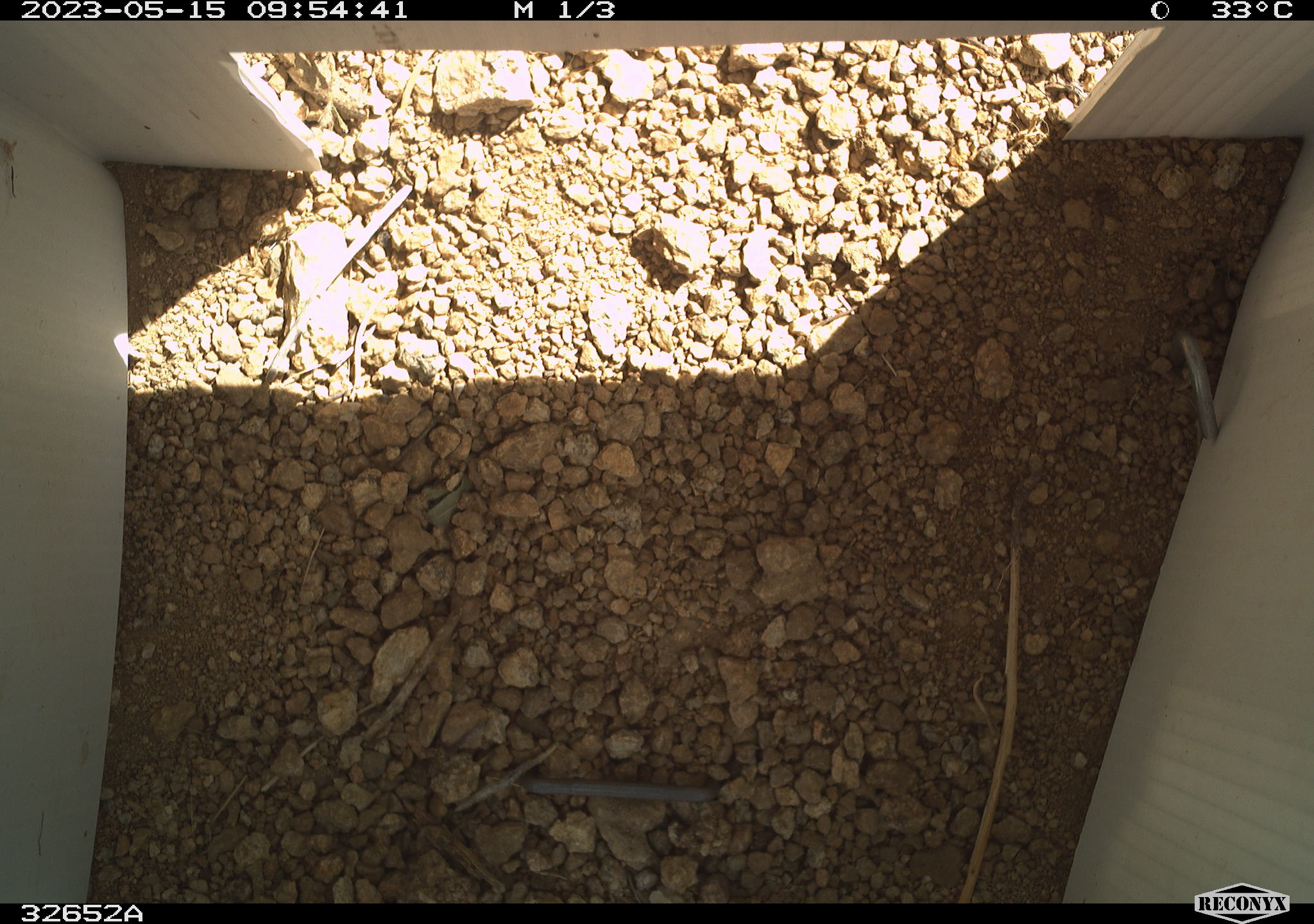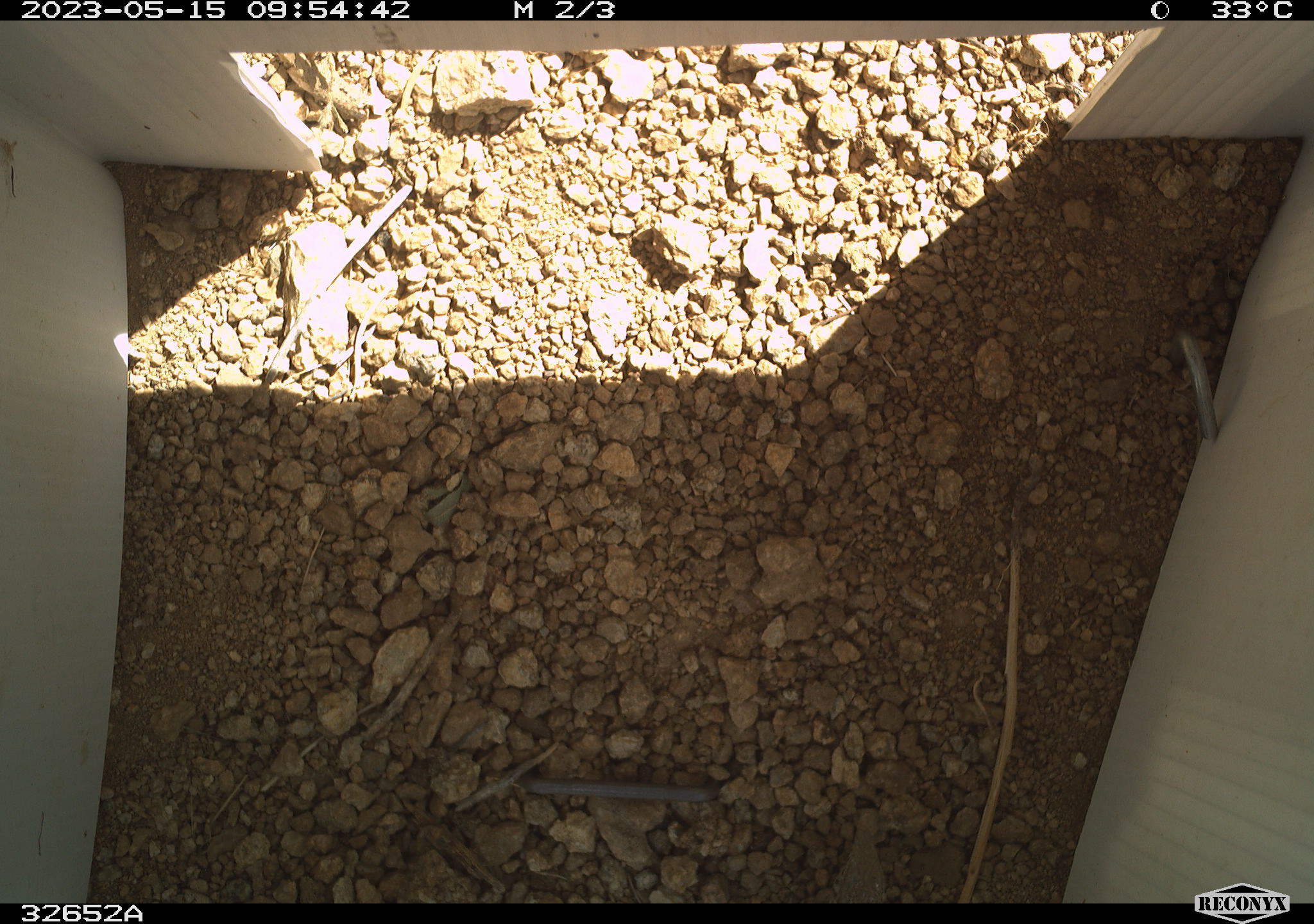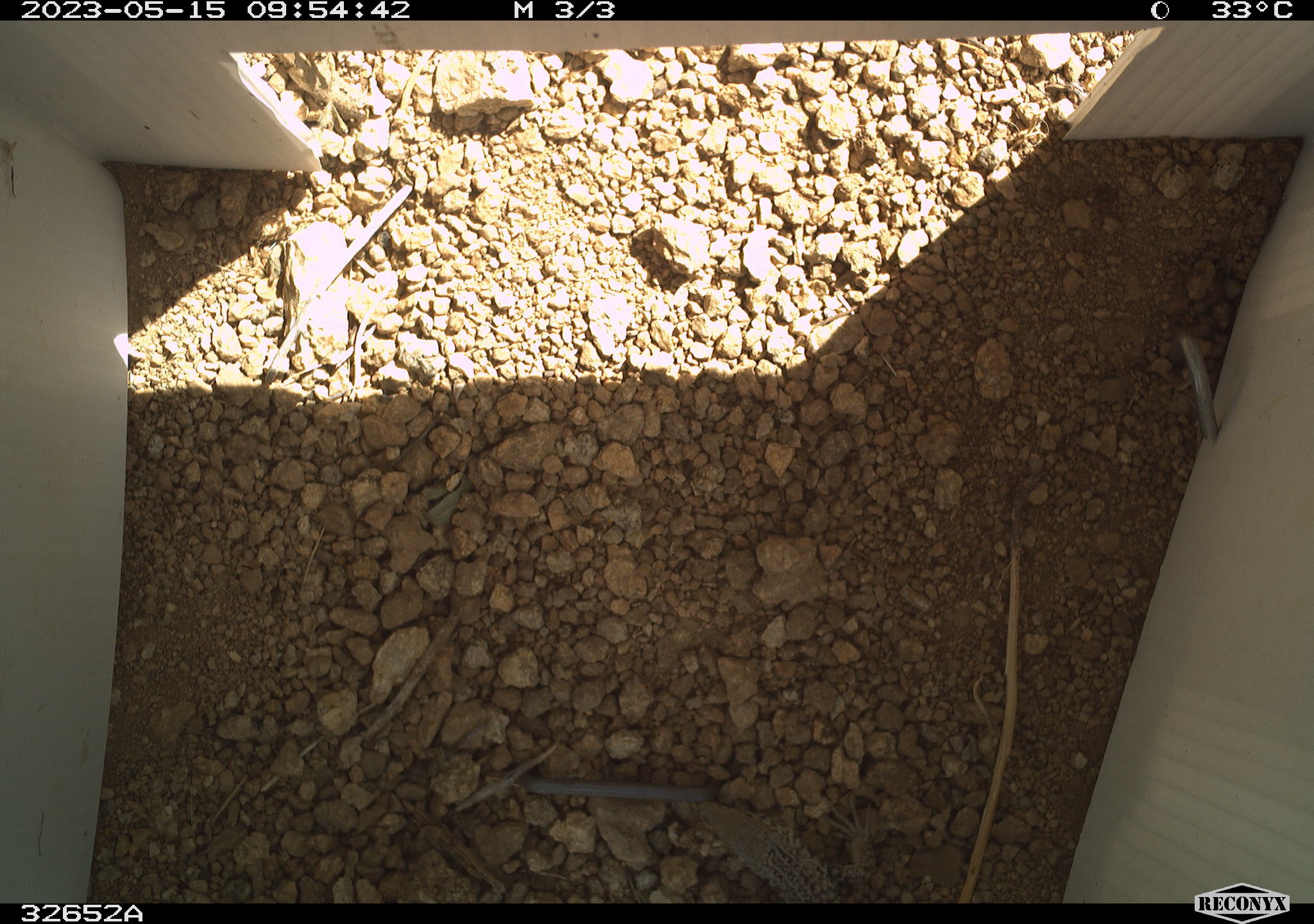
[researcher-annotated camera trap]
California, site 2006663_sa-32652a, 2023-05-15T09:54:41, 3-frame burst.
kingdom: Animalia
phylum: Chordata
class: Reptilia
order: Squamata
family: Teiidae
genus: Aspidoscelis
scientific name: Aspidoscelis tigris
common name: western whiptail